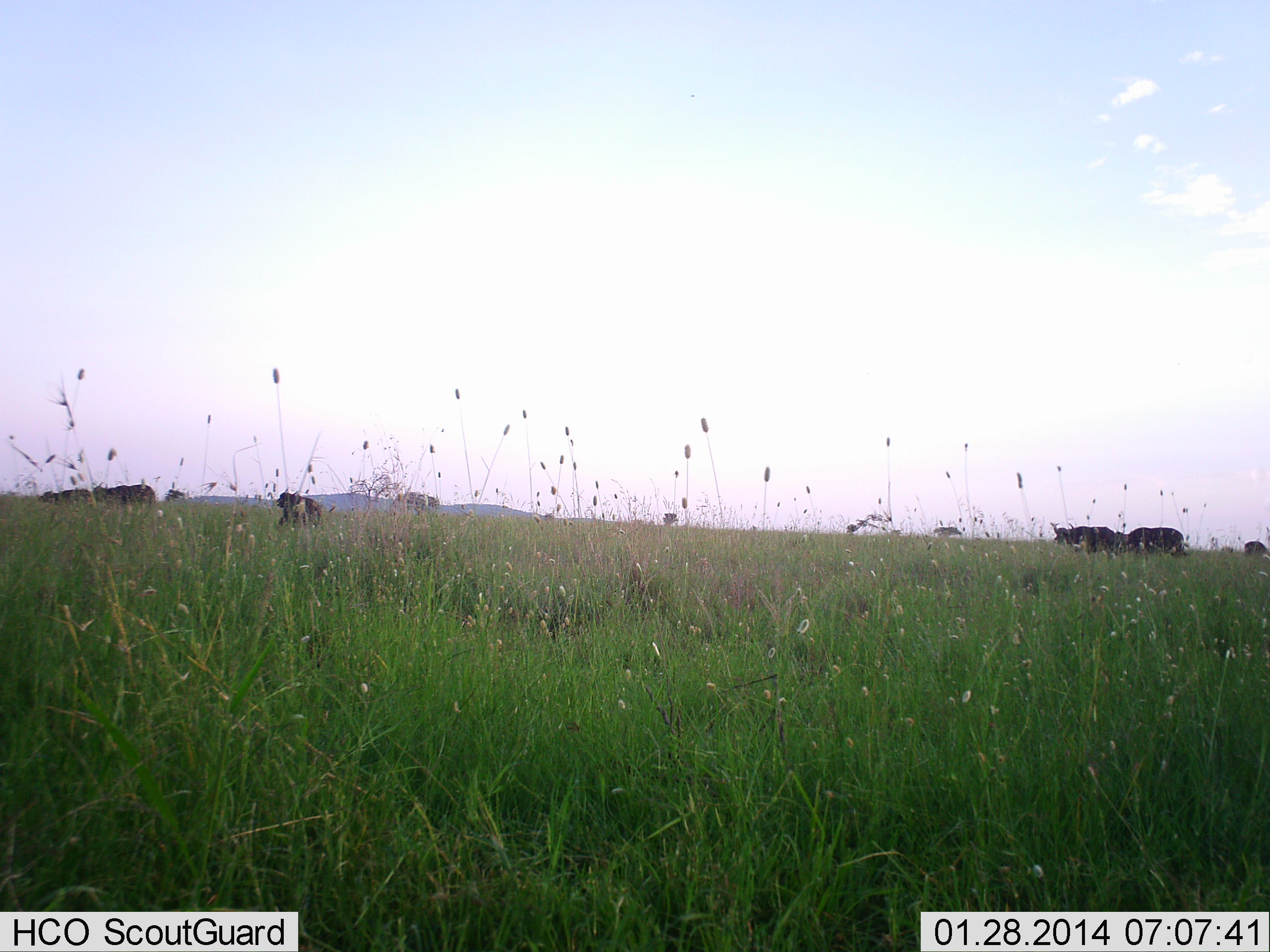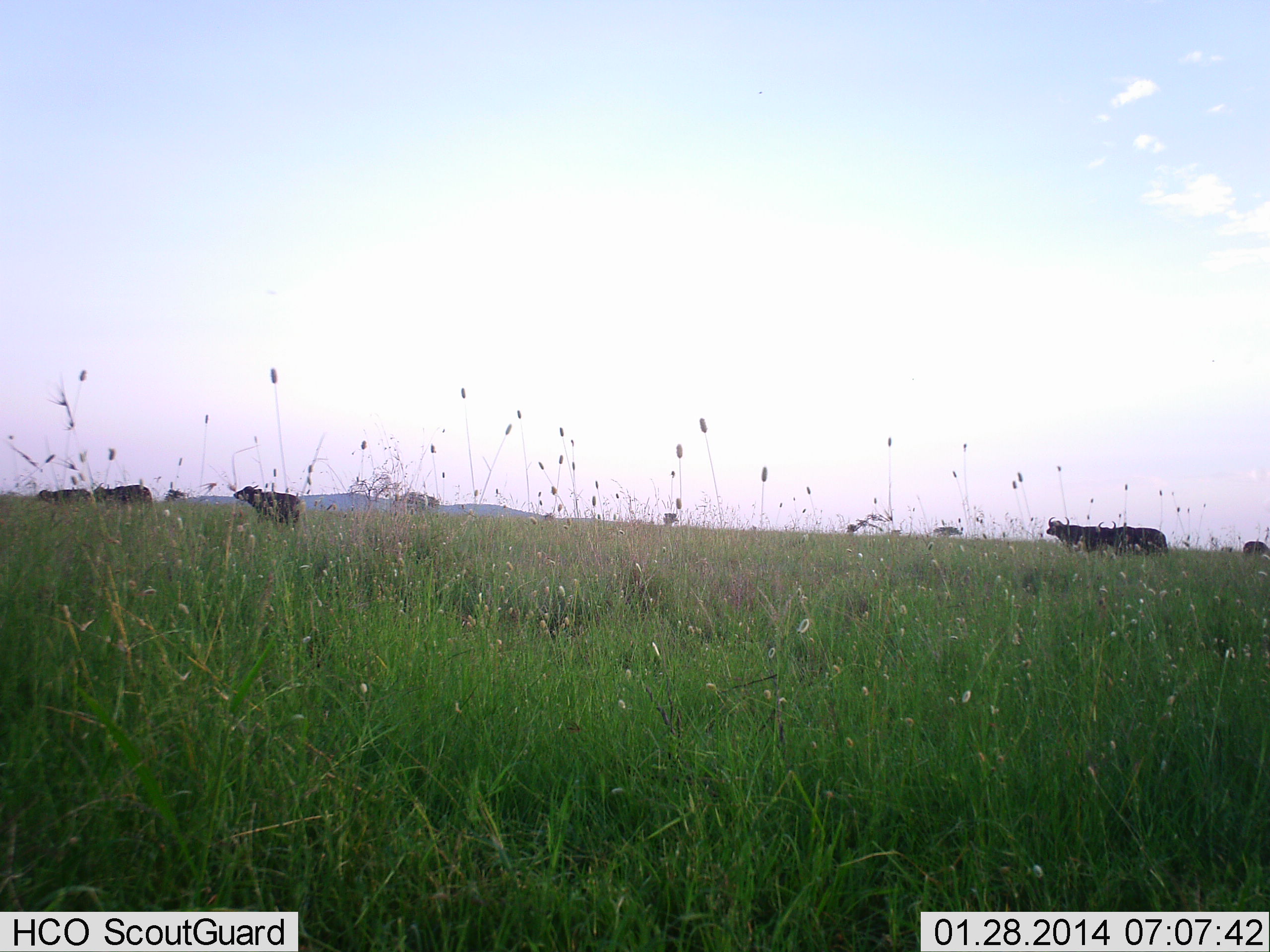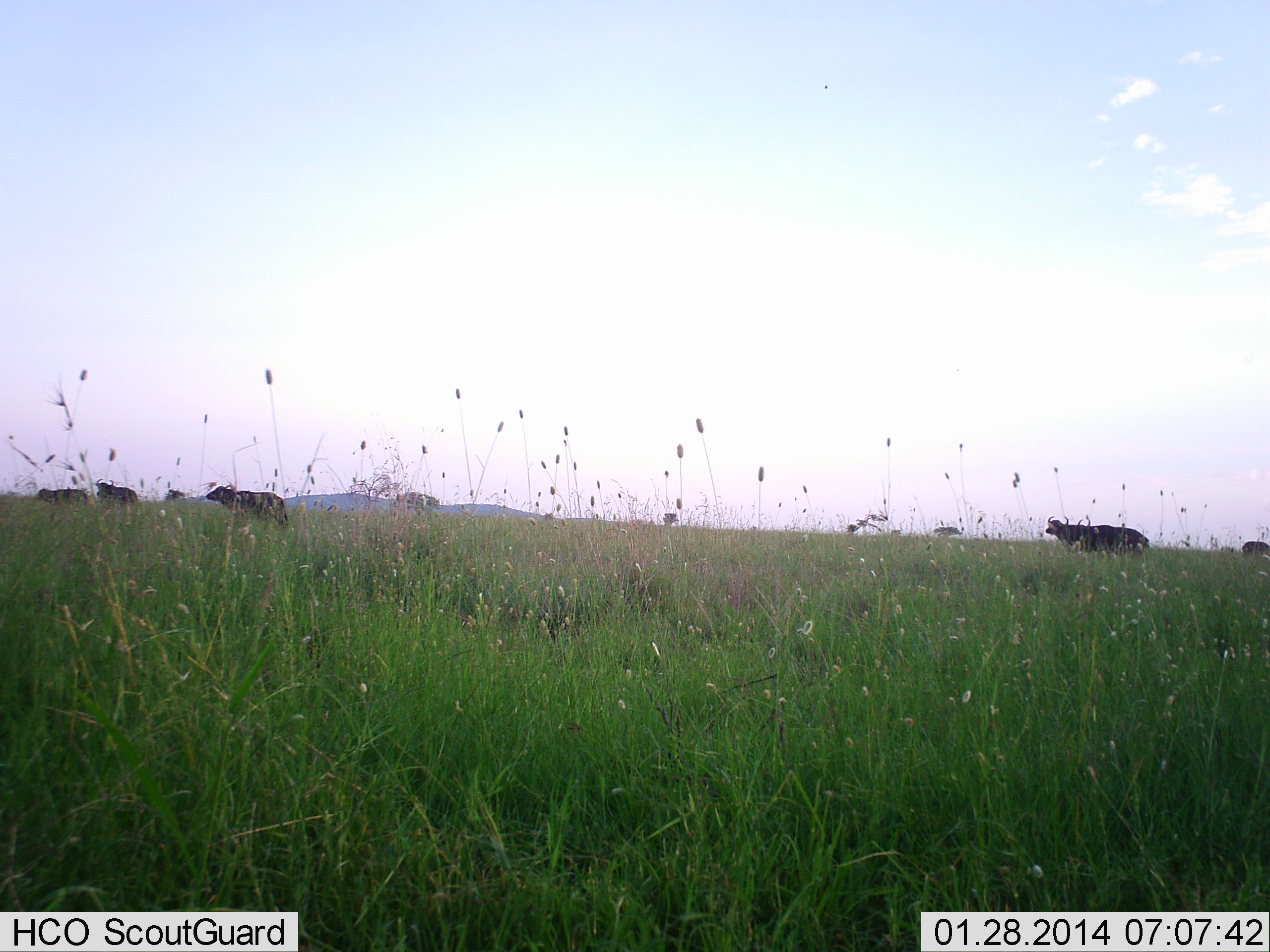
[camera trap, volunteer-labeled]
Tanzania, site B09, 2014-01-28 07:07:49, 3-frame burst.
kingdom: Animalia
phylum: Chordata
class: Mammalia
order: Artiodactyla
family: Bovidae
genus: Syncerus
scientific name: Syncerus caffer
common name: cape buffalo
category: buffalo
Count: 7.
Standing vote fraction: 70%.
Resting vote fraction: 0%.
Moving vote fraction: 70%.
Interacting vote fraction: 0%.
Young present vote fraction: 10%.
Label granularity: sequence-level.